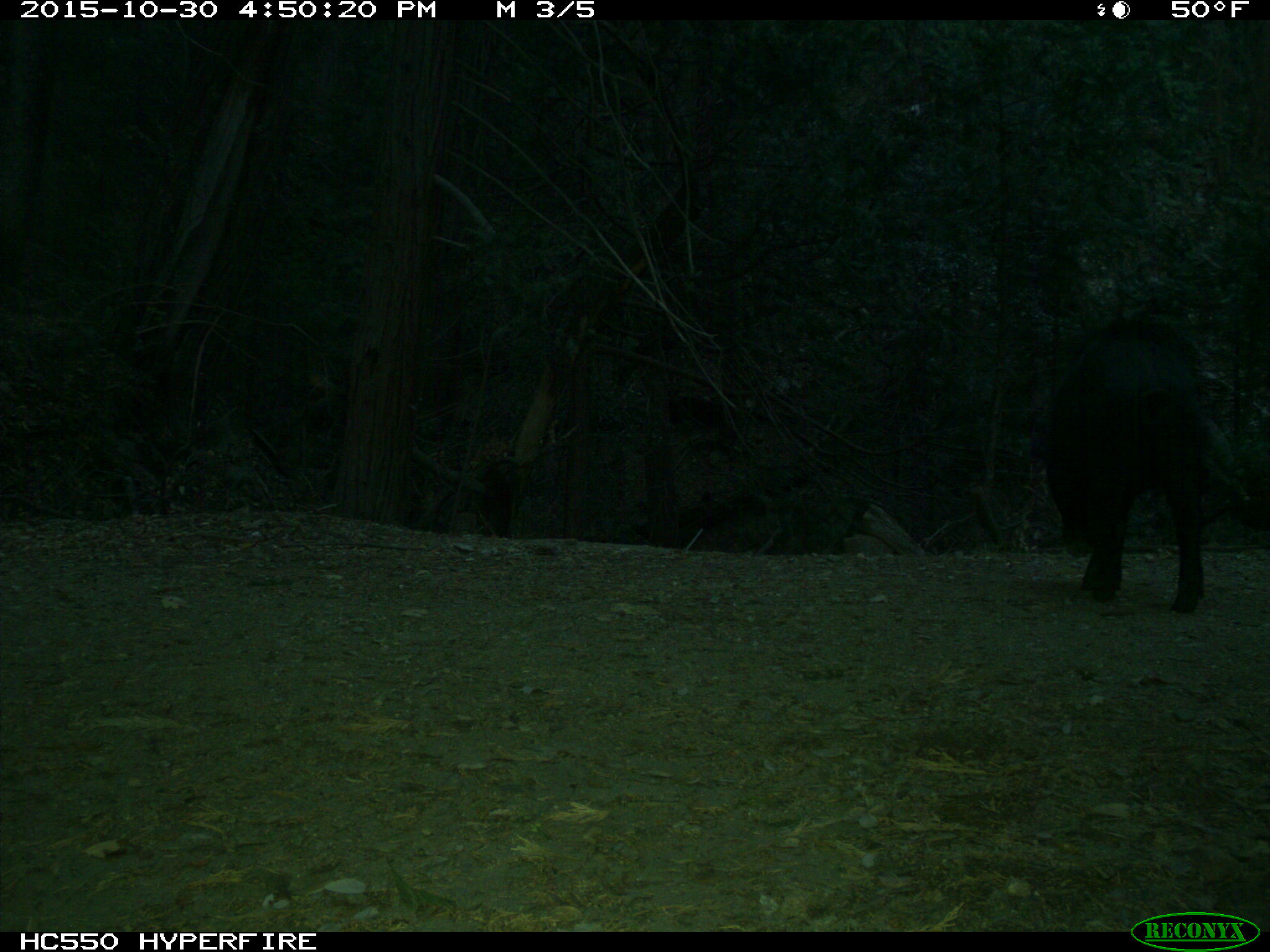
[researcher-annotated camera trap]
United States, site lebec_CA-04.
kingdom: Animalia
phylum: Chordata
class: Mammalia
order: Artiodactyla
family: Suidae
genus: Sus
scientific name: Sus scrofa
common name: wild boar